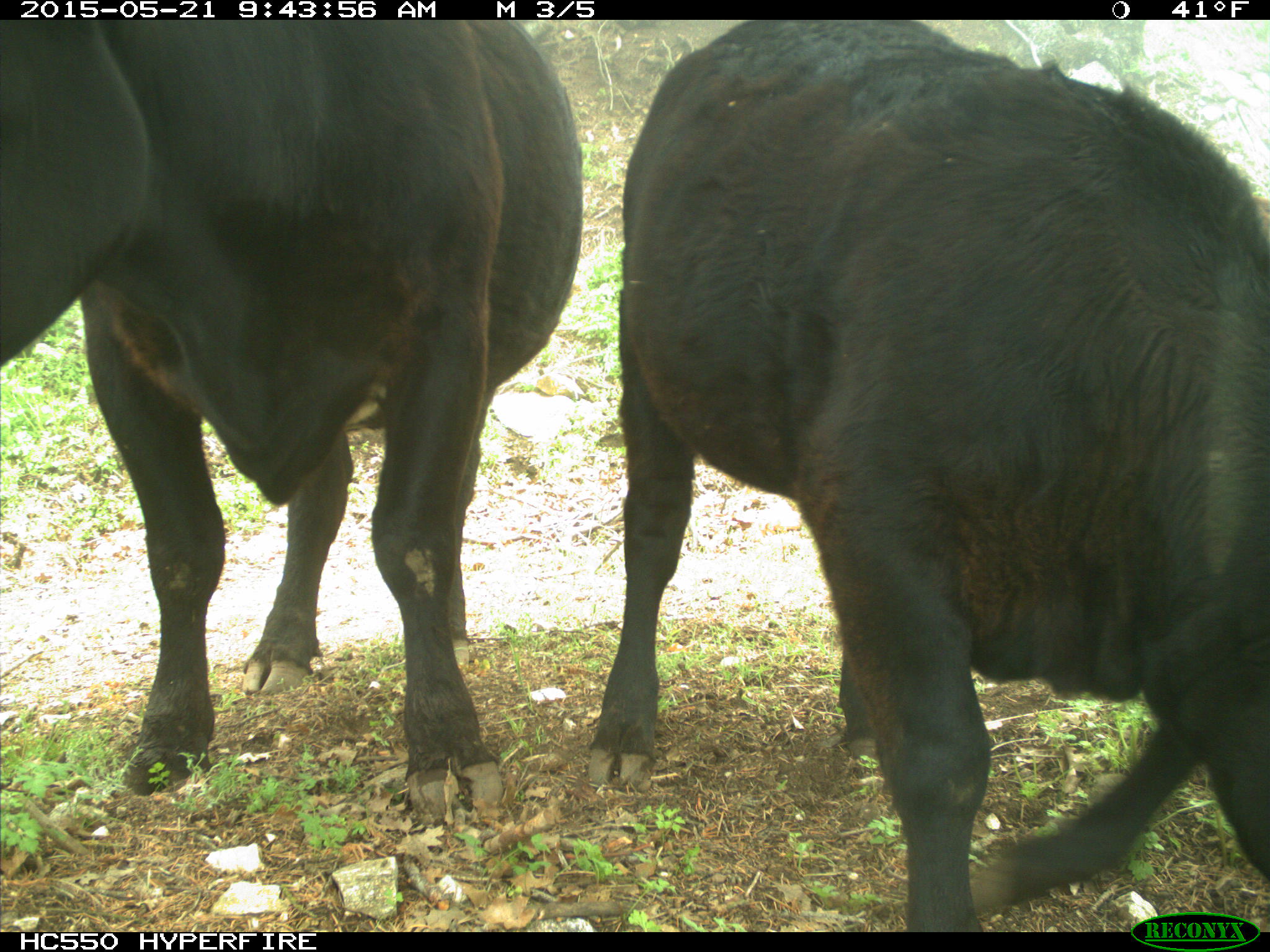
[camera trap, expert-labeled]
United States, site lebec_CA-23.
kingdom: Animalia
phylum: Chordata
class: Mammalia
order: Artiodactyla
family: Bovidae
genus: Bos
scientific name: Bos taurus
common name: domestic cow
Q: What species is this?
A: Bos taurus (domestic cow).